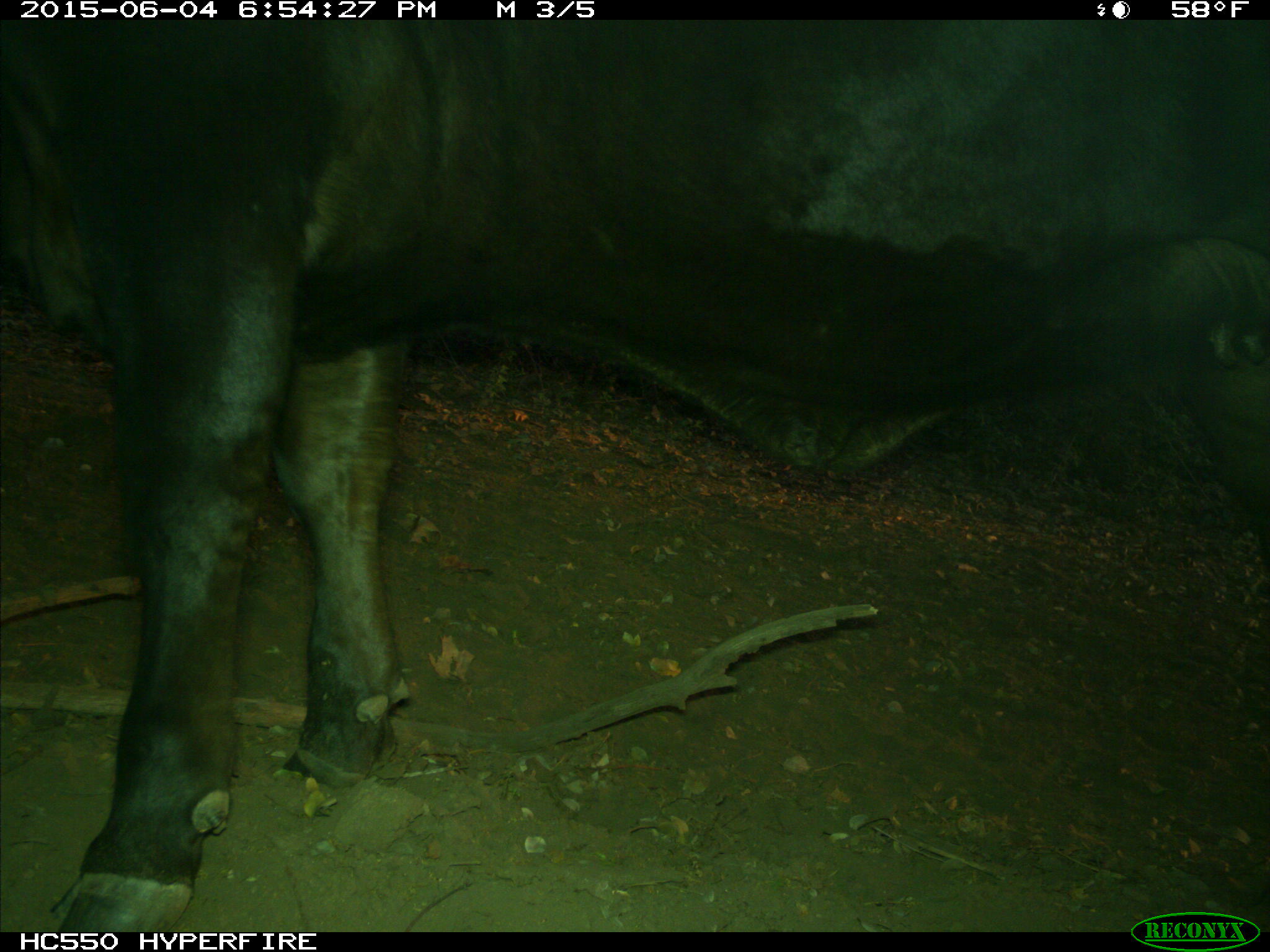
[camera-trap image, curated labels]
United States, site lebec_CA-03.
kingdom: Animalia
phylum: Chordata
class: Mammalia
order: Artiodactyla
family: Bovidae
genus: Bos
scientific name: Bos taurus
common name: domestic cow